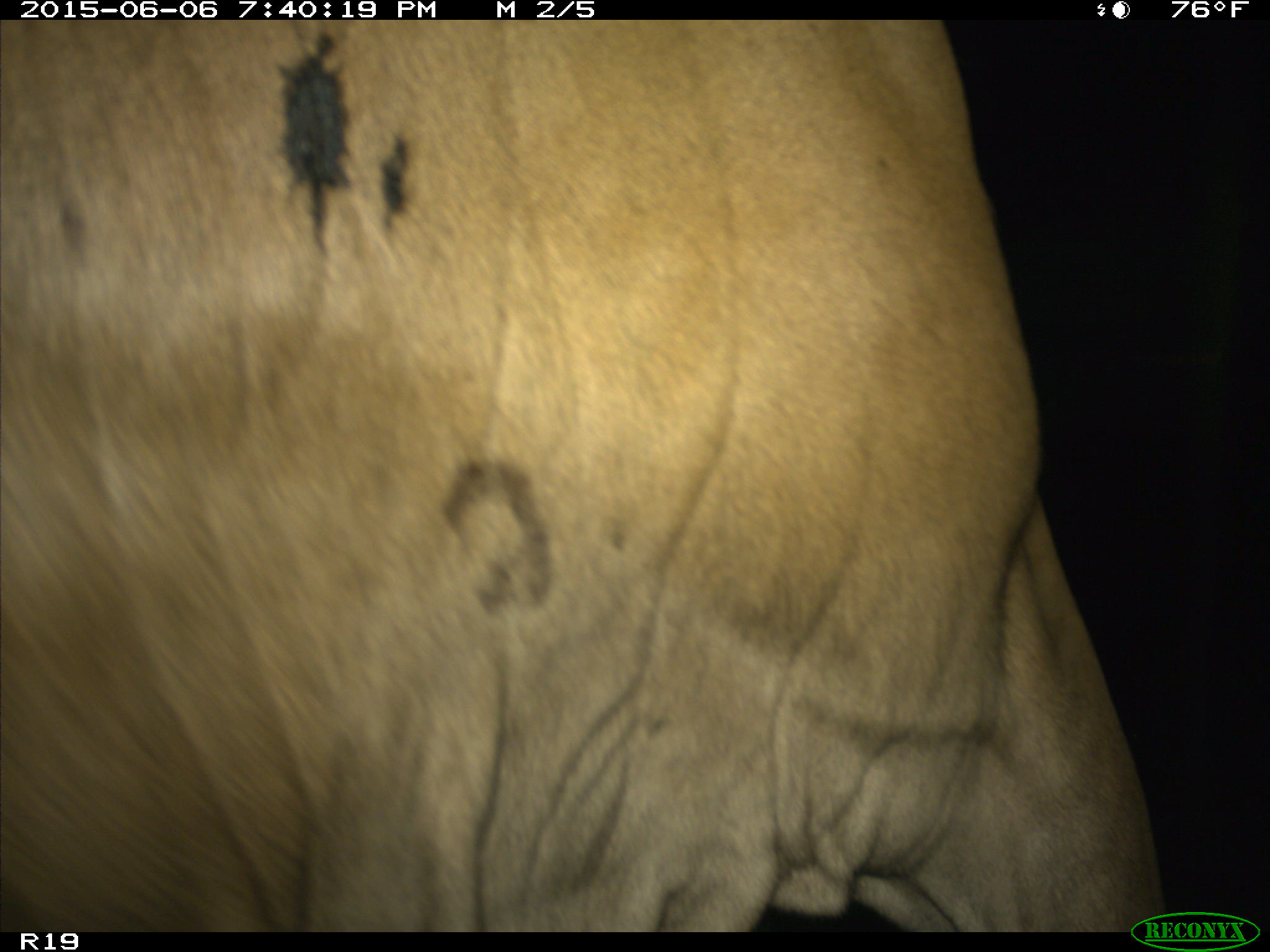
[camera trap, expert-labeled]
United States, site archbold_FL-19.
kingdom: Animalia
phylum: Chordata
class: Mammalia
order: Artiodactyla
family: Bovidae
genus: Bos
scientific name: Bos taurus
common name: domestic cow